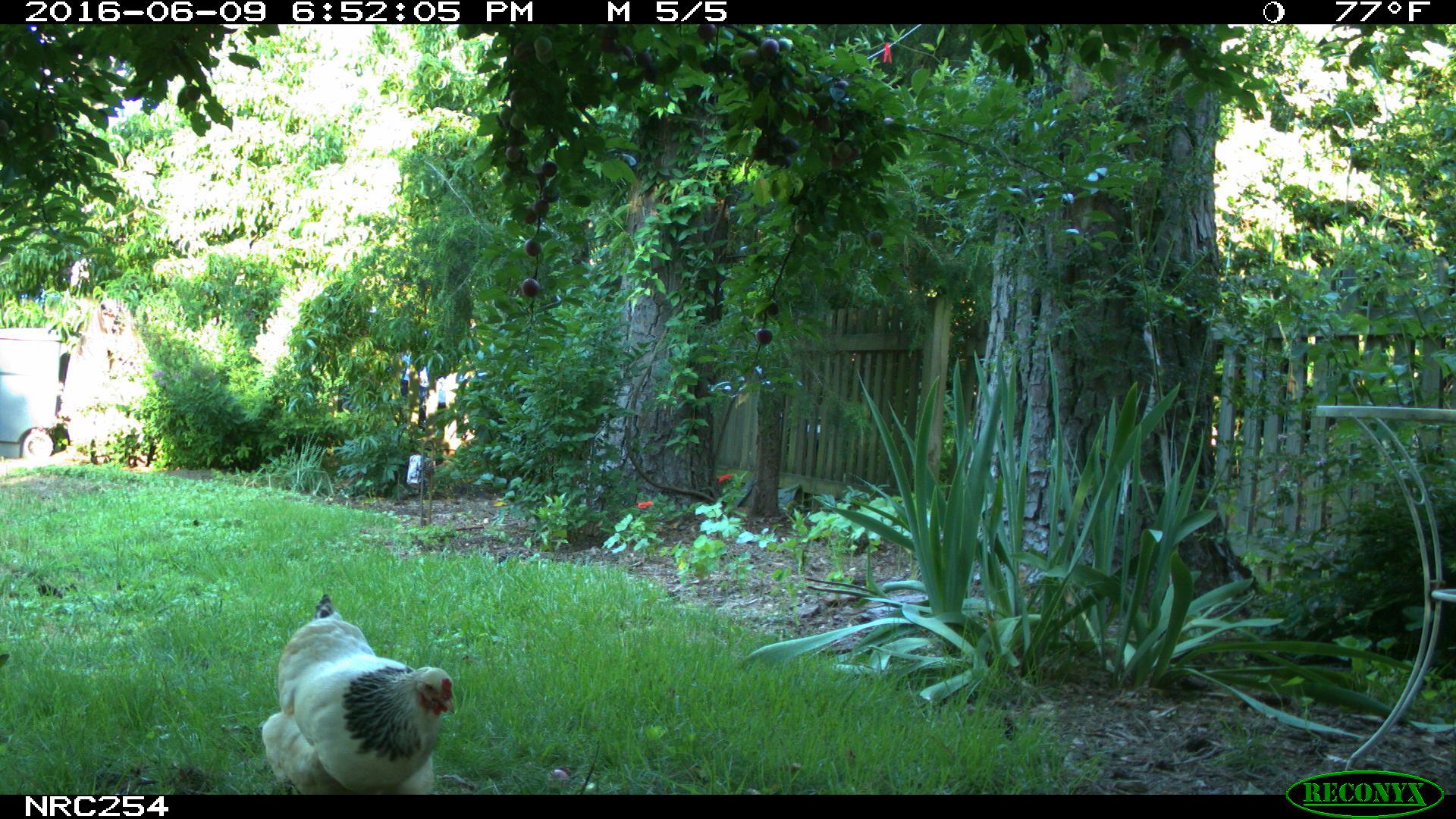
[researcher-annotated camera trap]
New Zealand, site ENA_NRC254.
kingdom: Animalia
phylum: Chordata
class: Aves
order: Galliformes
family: Phasianidae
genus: Gallus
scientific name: Gallus gallus domesticus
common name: chicken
Chicken (Gallus gallus domesticus).